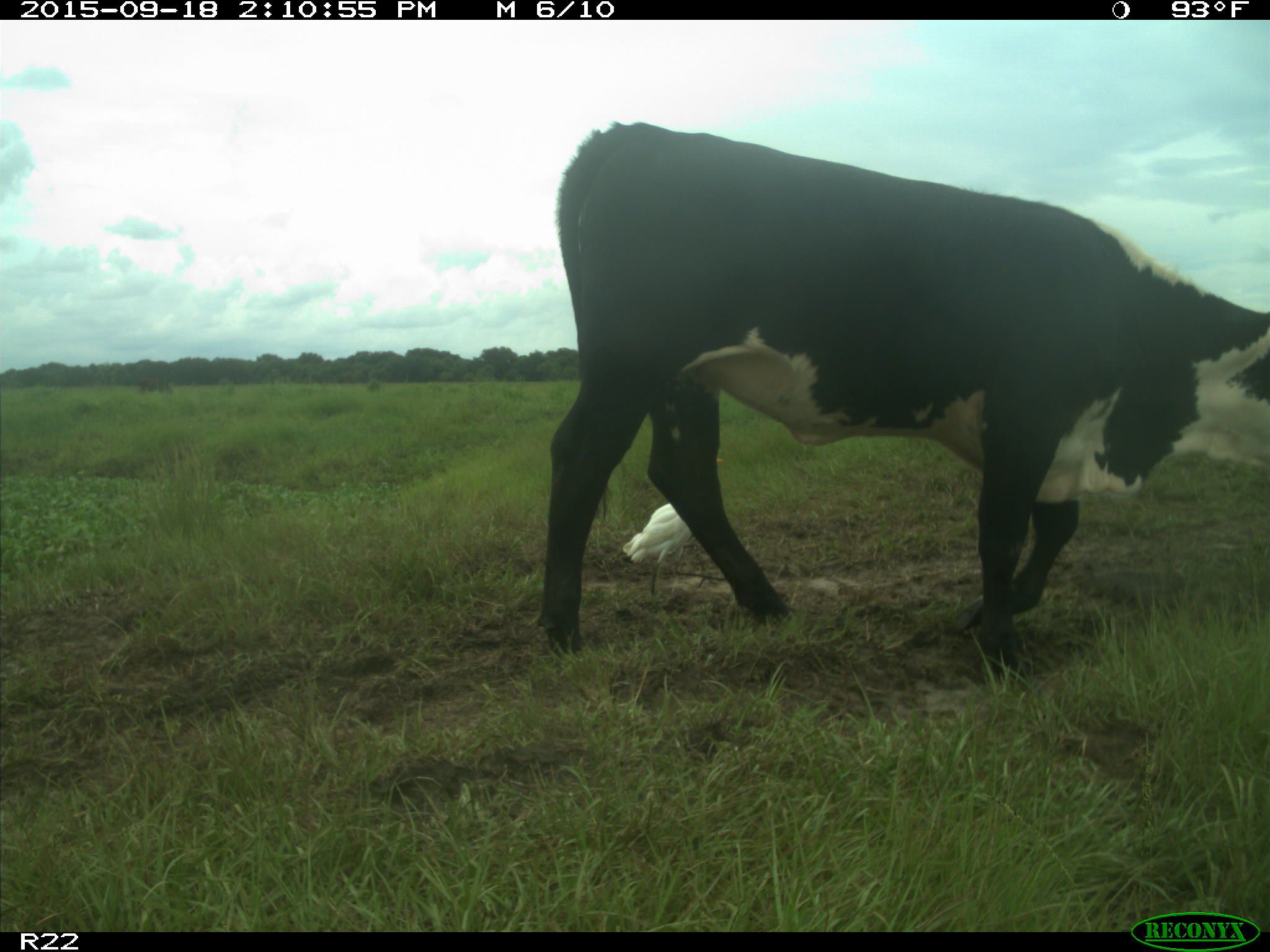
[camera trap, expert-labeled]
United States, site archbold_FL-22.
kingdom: Animalia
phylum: Chordata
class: Mammalia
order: Artiodactyla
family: Bovidae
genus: Bos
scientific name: Bos taurus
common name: domestic cow